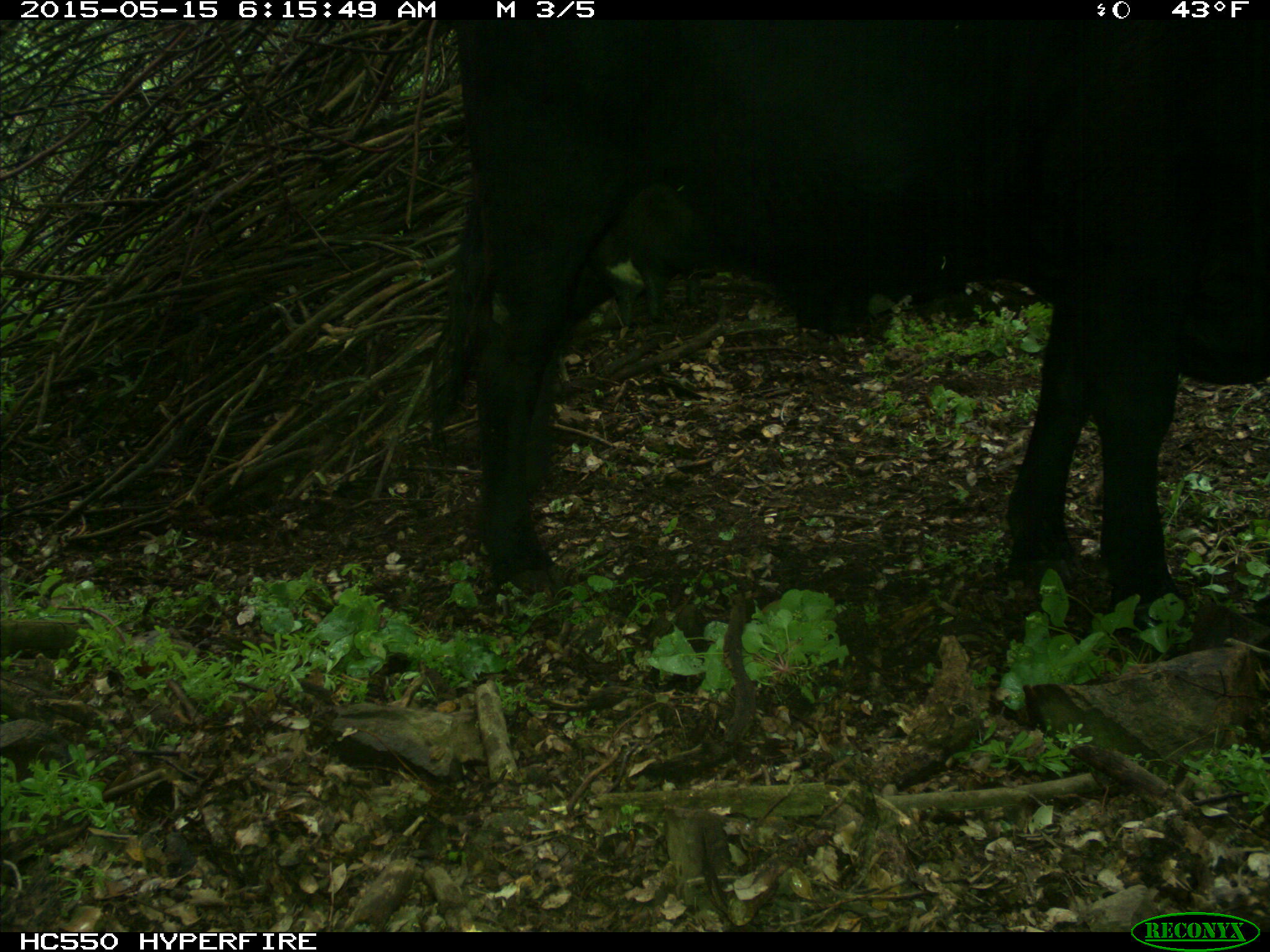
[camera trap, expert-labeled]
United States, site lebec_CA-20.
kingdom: Animalia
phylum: Chordata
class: Mammalia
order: Artiodactyla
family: Bovidae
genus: Bos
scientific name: Bos taurus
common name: domestic cow